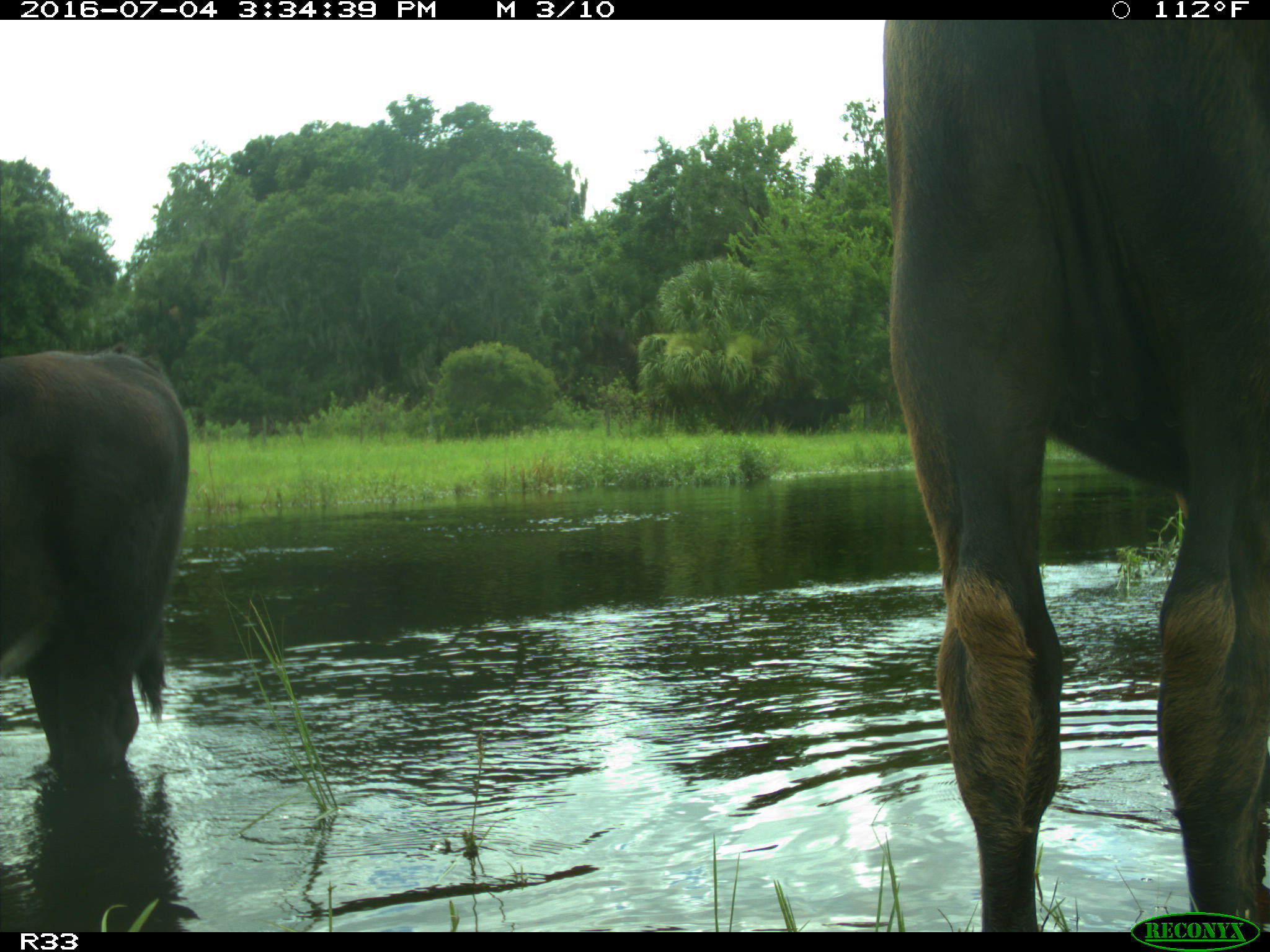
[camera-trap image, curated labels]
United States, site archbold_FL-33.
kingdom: Animalia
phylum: Chordata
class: Mammalia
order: Artiodactyla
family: Bovidae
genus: Bos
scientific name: Bos taurus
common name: domestic cow